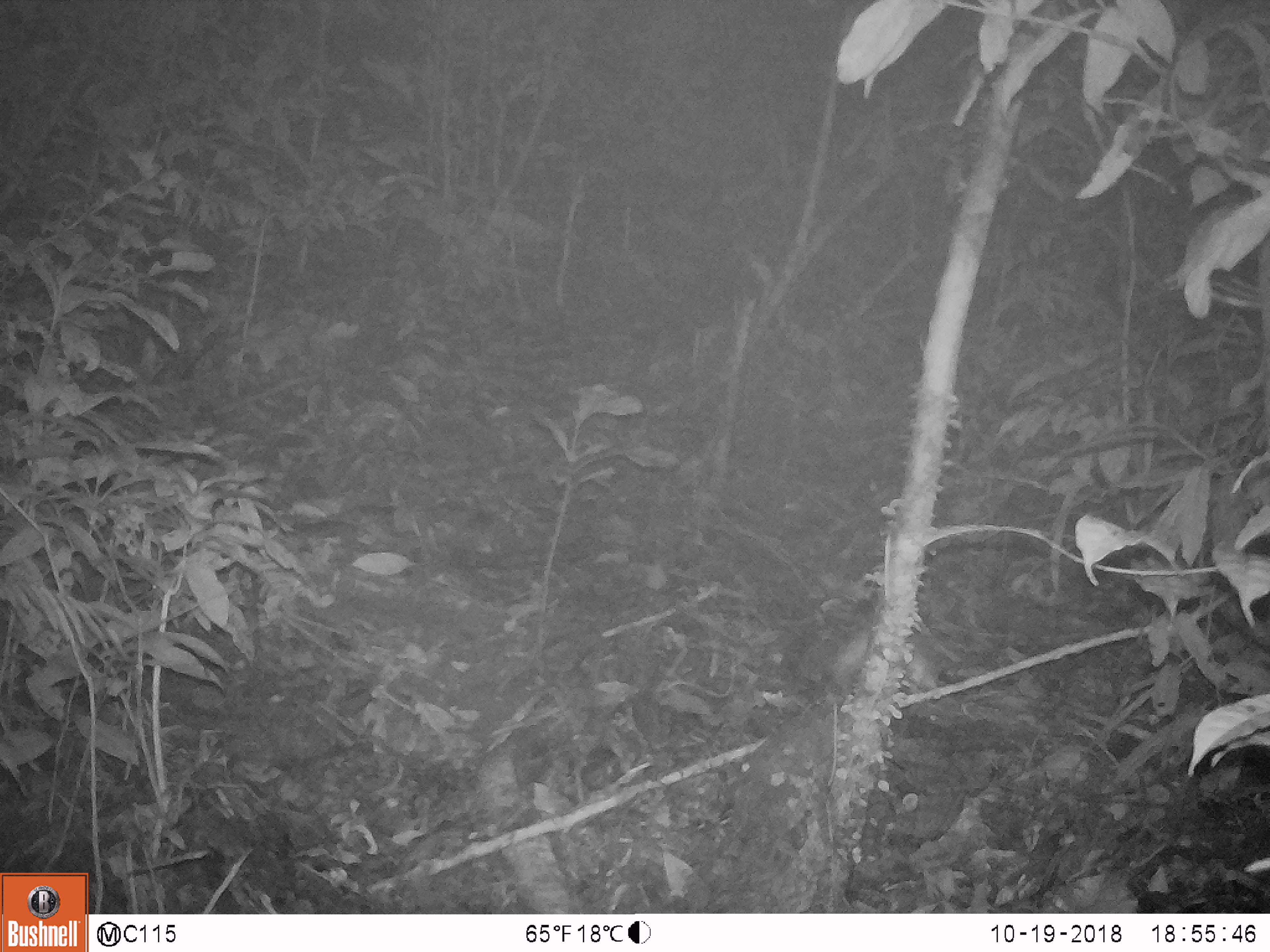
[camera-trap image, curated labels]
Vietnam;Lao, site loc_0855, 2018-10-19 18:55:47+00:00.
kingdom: Animalia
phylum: Chordata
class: Mammalia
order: Rodentia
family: Sciuridae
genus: Dremomys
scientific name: Dremomys rufigenis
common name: red-cheeked squirrel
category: red cheeked squirrel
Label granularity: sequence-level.